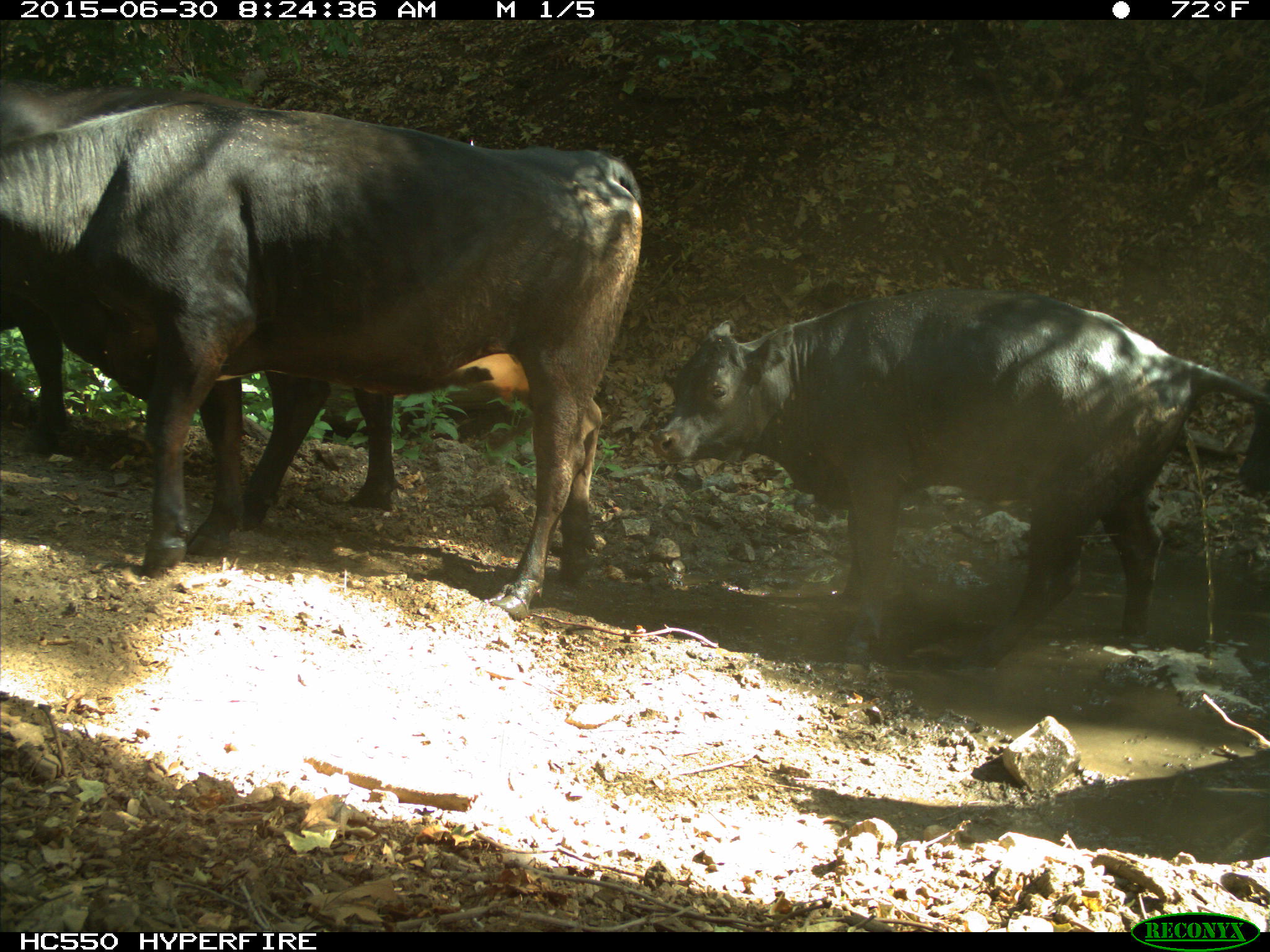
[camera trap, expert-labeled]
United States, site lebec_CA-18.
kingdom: Animalia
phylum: Chordata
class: Mammalia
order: Artiodactyla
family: Bovidae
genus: Bos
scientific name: Bos taurus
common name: domestic cow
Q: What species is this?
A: Bos taurus (domestic cow).